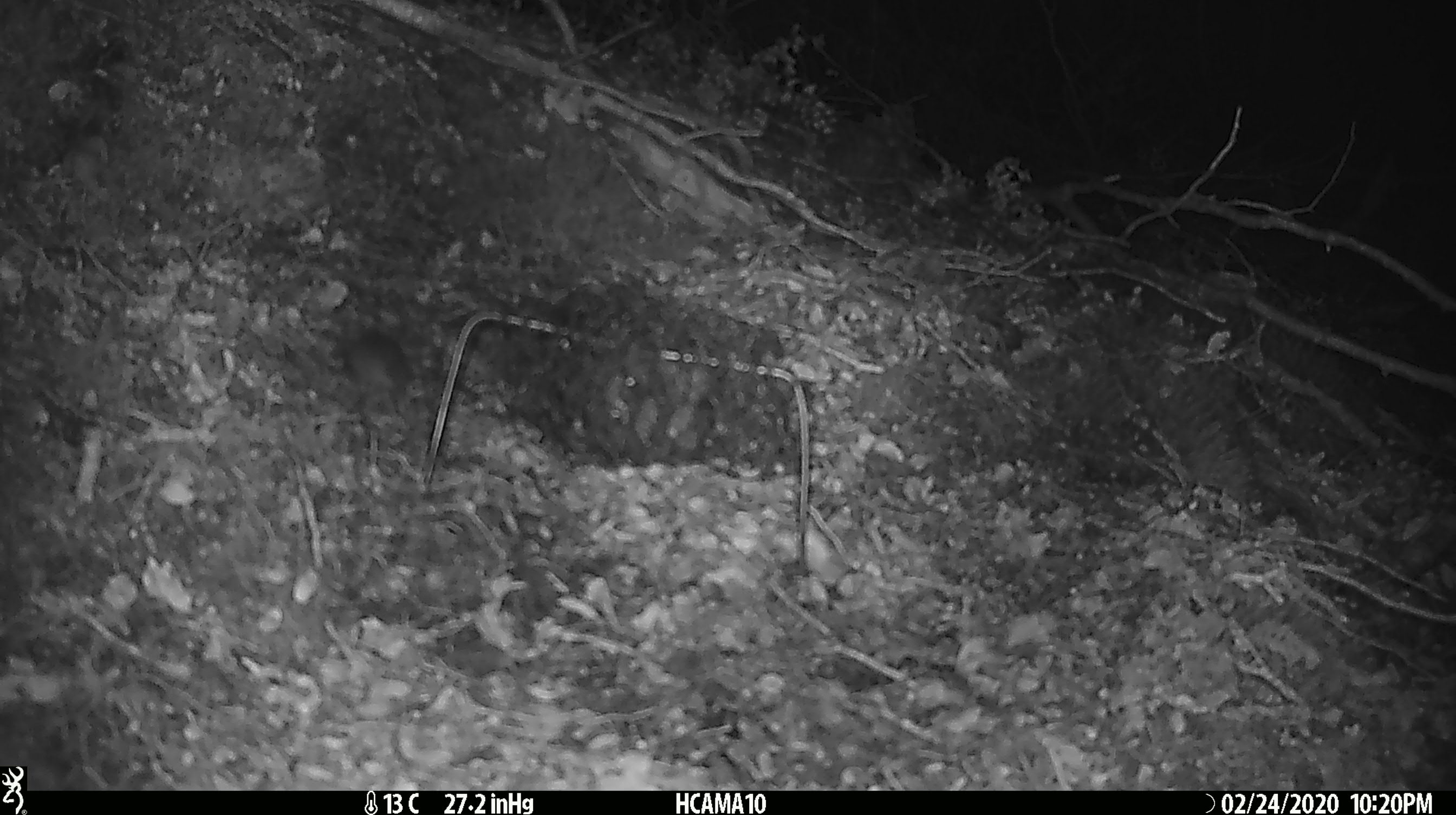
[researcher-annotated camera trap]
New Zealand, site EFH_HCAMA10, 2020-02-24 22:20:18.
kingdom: Animalia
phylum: Chordata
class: Mammalia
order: Rodentia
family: Muridae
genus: Mus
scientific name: Mus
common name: mouse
Mouse (Mus).